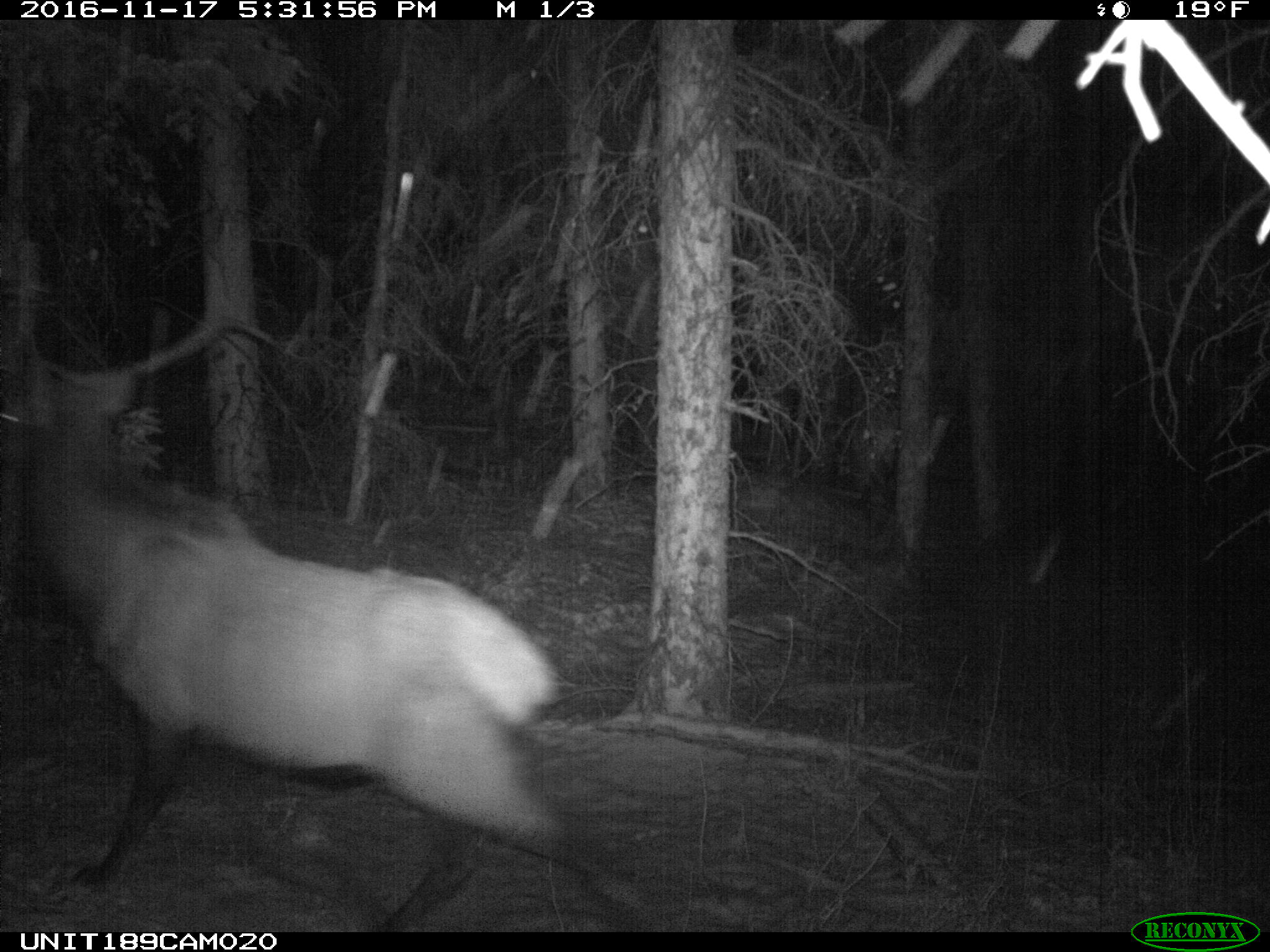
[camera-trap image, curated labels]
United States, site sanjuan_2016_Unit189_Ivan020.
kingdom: Animalia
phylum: Chordata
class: Mammalia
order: Artiodactyla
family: Cervidae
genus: Cervus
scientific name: Cervus elaphus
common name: red deer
Cervus elaphus (red deer).